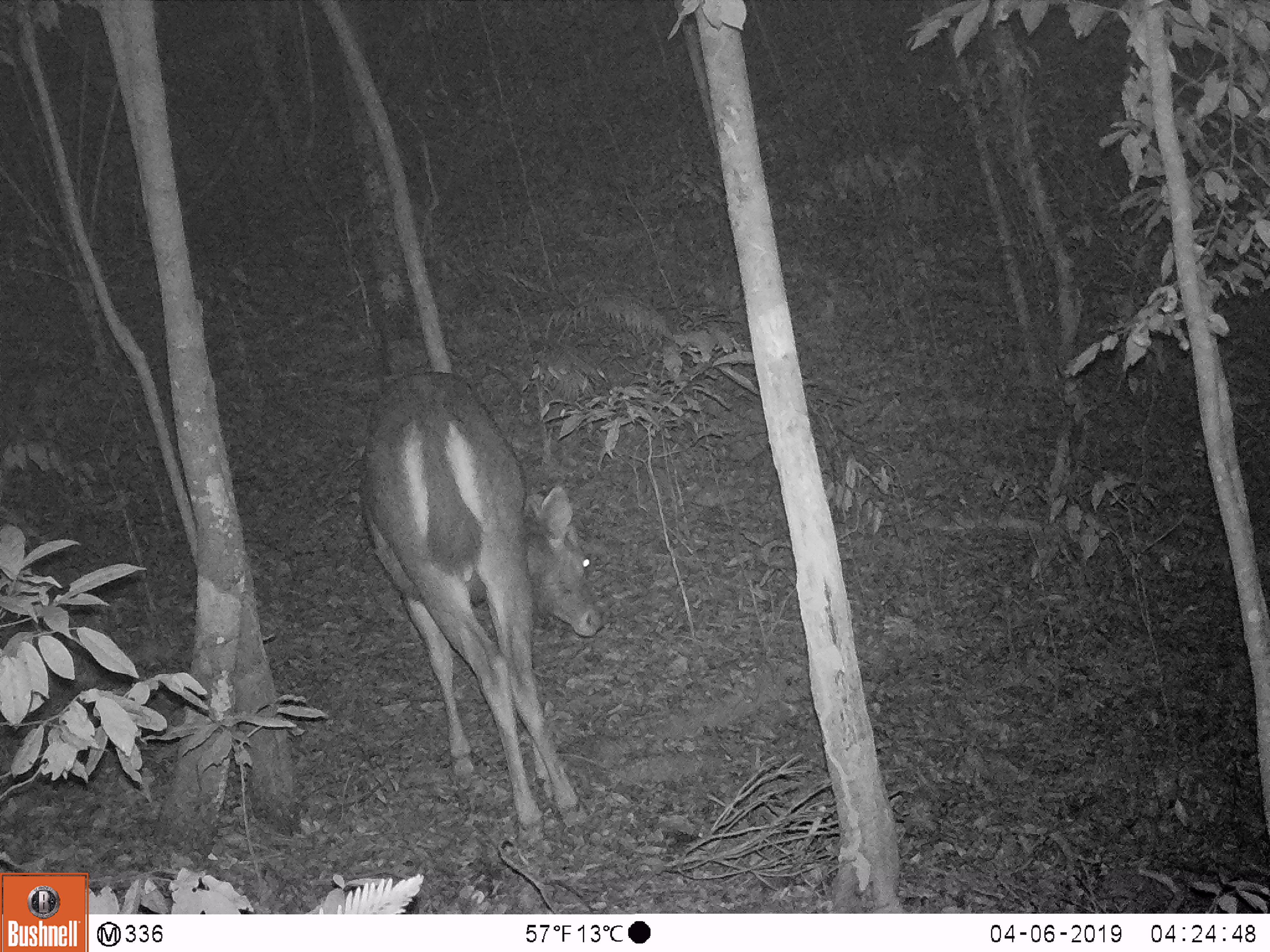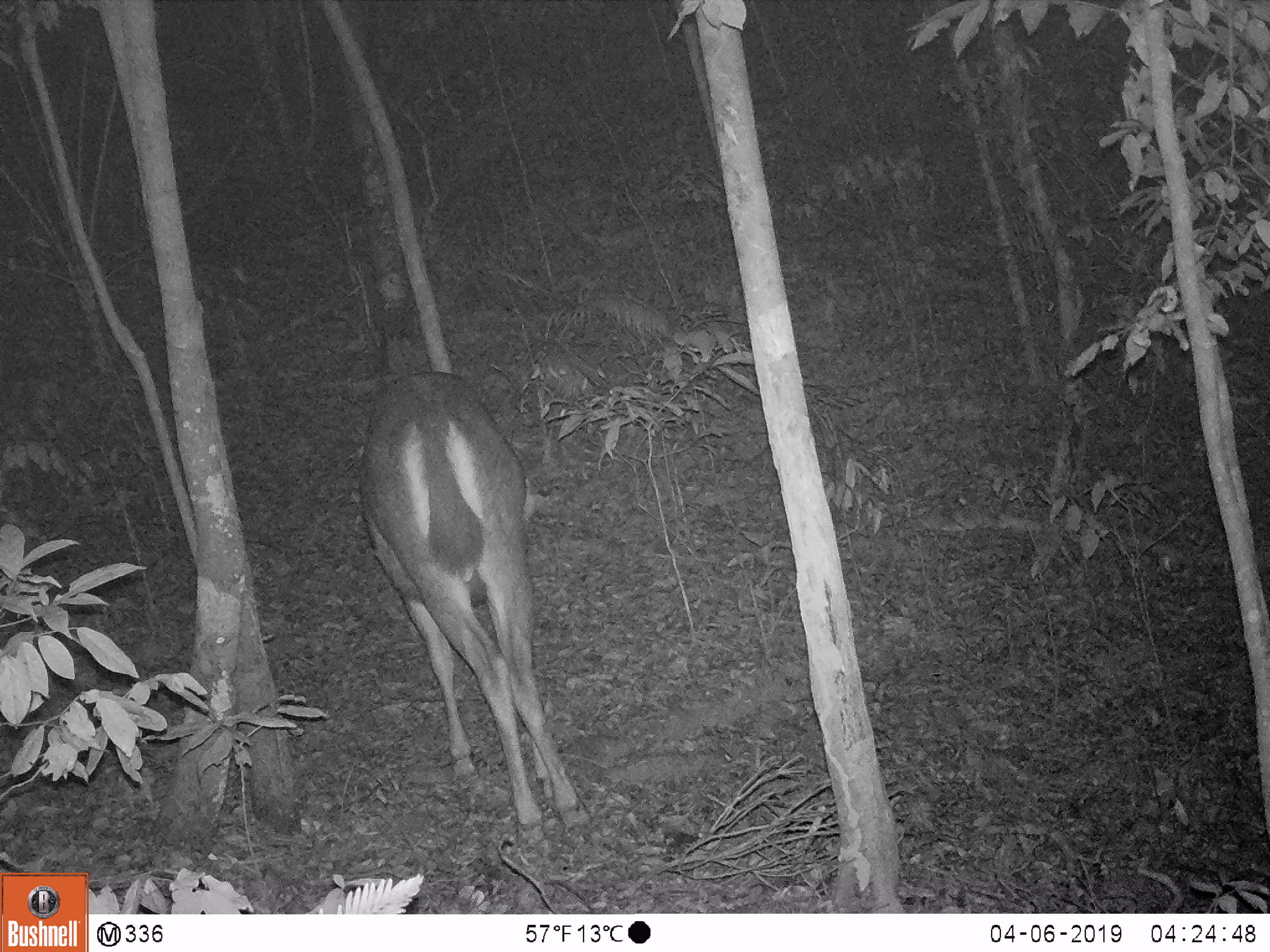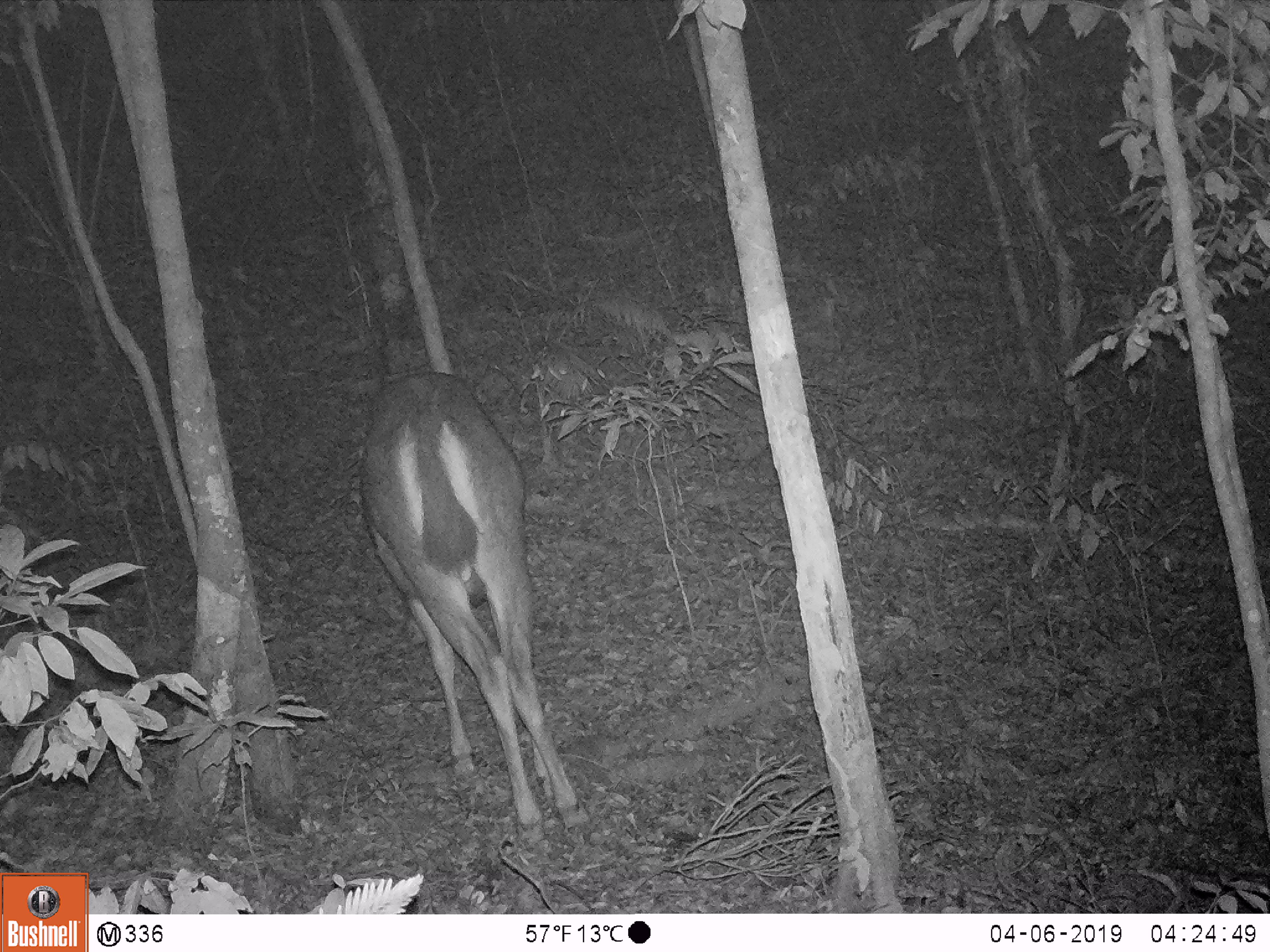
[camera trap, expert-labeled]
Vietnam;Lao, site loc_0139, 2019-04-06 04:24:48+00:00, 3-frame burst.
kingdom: Animalia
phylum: Chordata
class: Mammalia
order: Artiodactyla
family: Cervidae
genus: Rusa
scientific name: Rusa unicolor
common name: sambar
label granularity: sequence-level